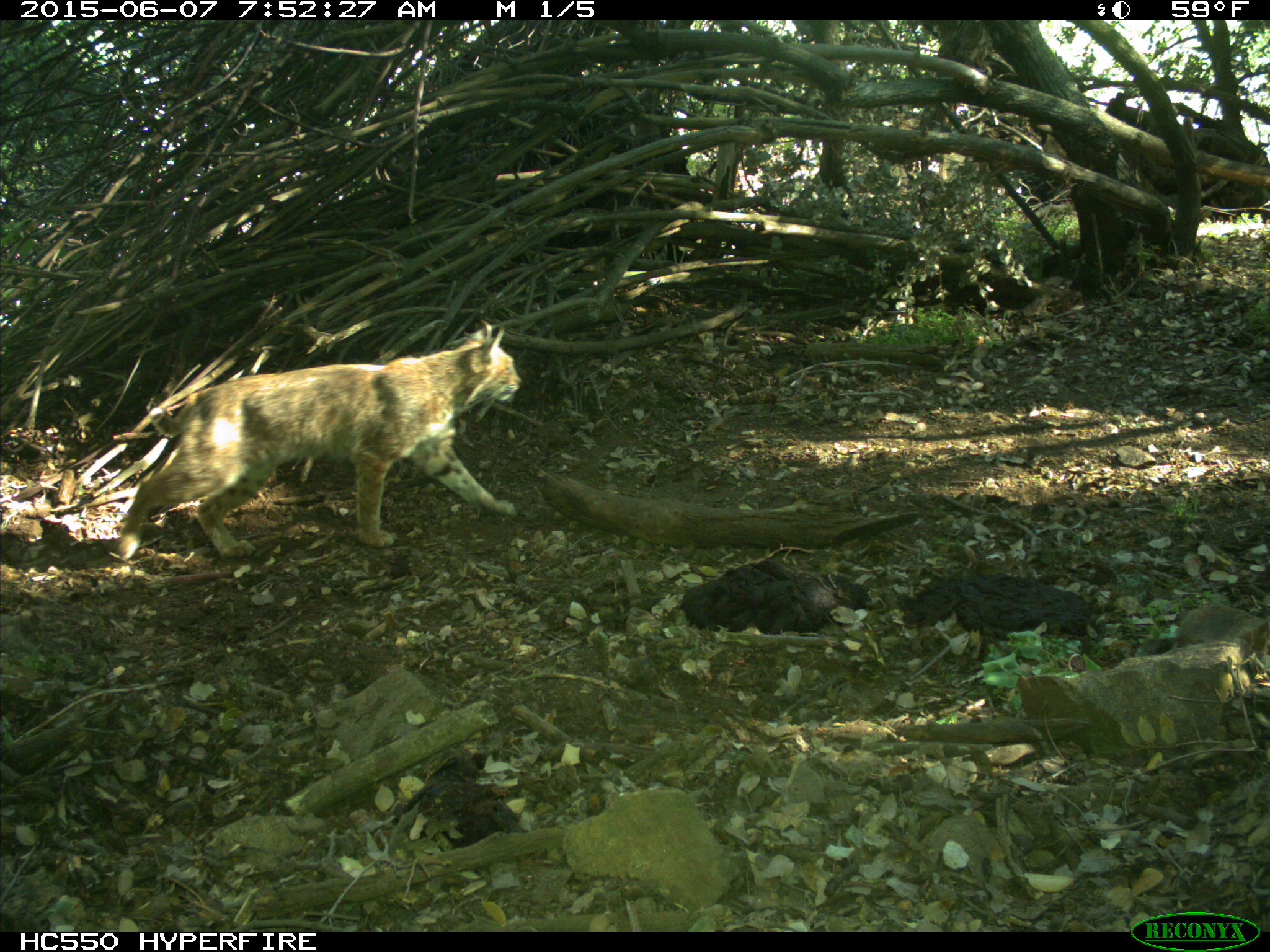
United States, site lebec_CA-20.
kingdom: Animalia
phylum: Chordata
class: Mammalia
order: Carnivora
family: Felidae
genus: Lynx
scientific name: Lynx rufus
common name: bobcat